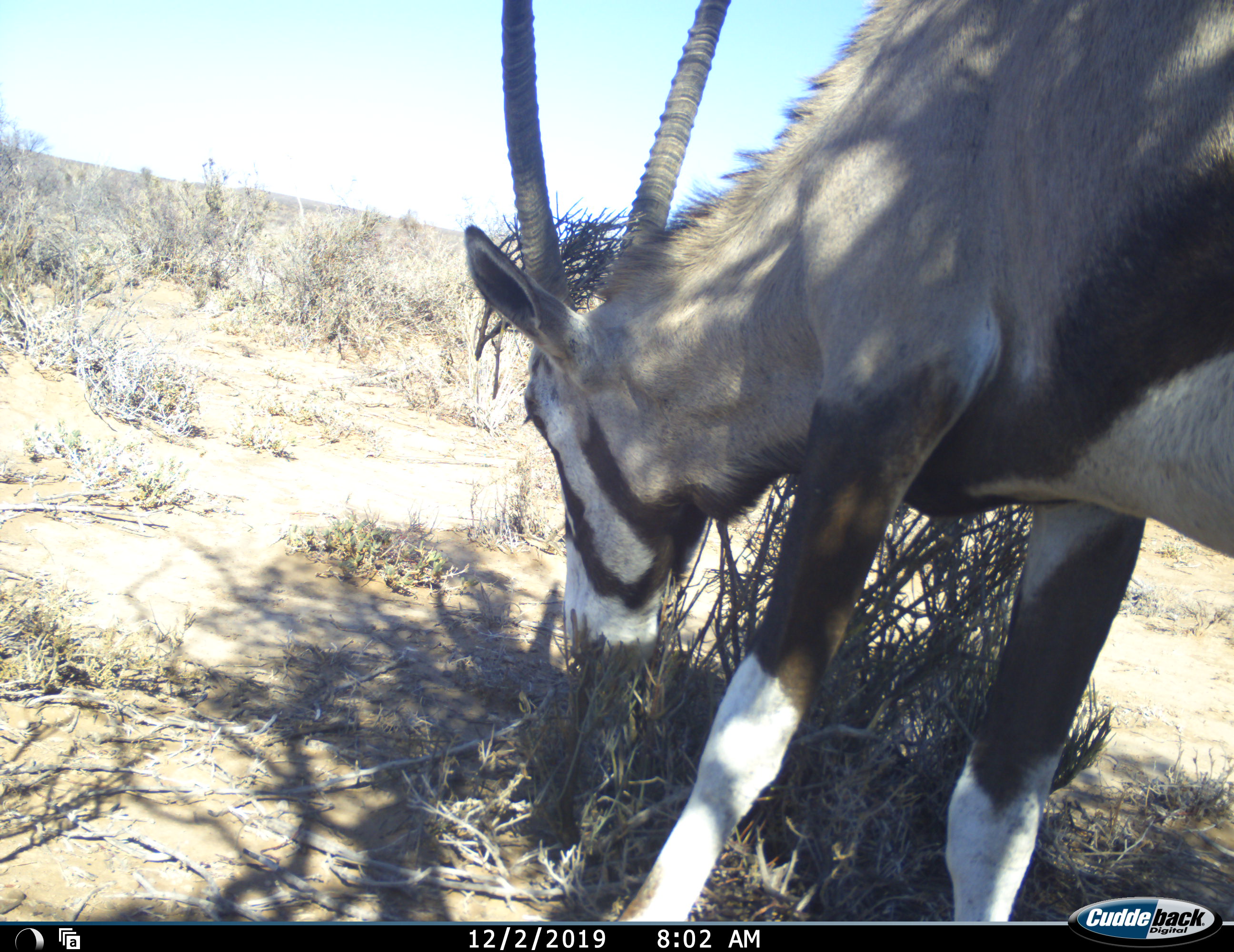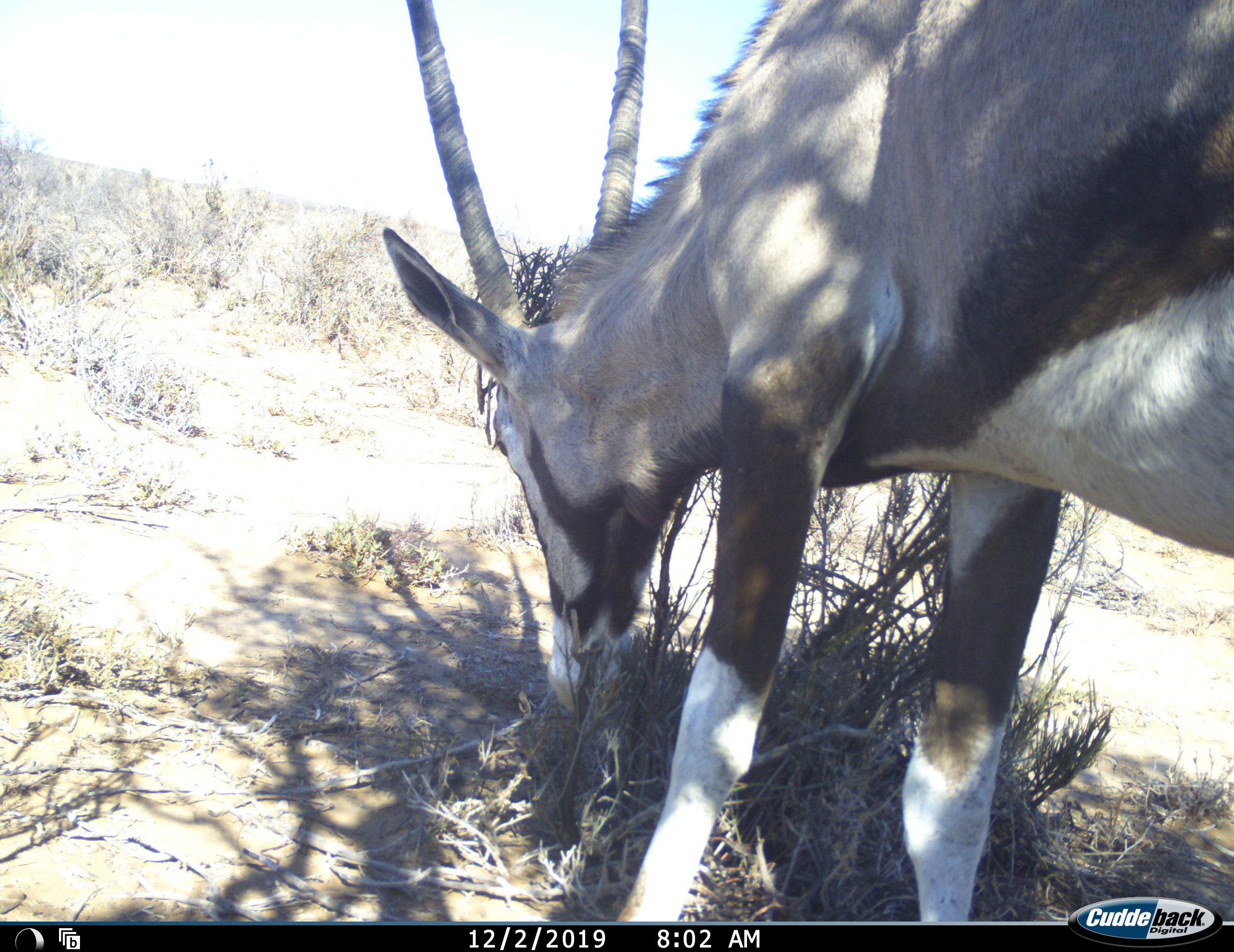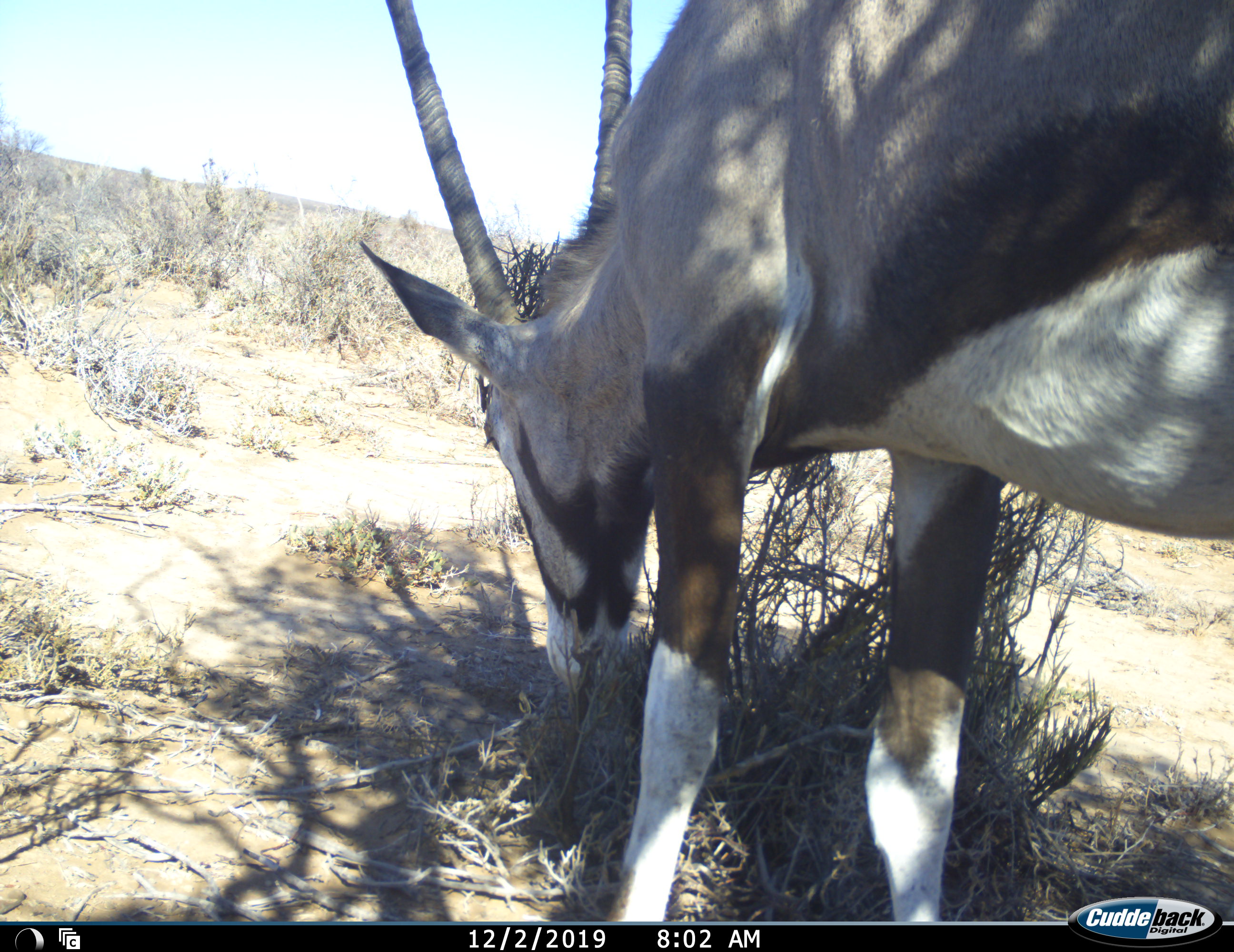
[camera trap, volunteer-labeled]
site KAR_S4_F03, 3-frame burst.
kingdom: Animalia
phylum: Chordata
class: Mammalia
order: Artiodactyla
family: Bovidae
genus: Oryx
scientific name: Oryx gazella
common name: gemsbok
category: oryx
Oryx (gemsbok) (Oryx gazella), count 1. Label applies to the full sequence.